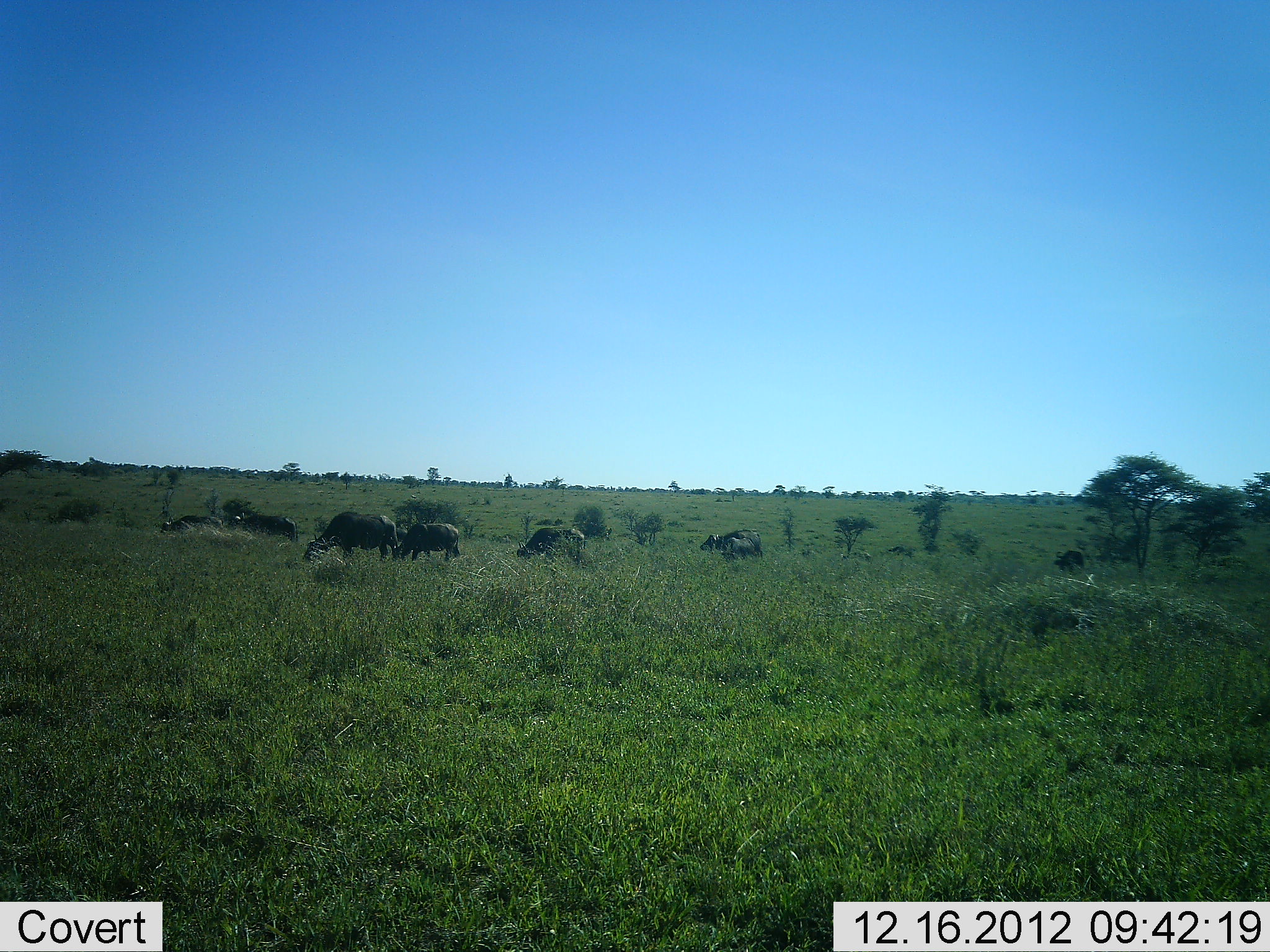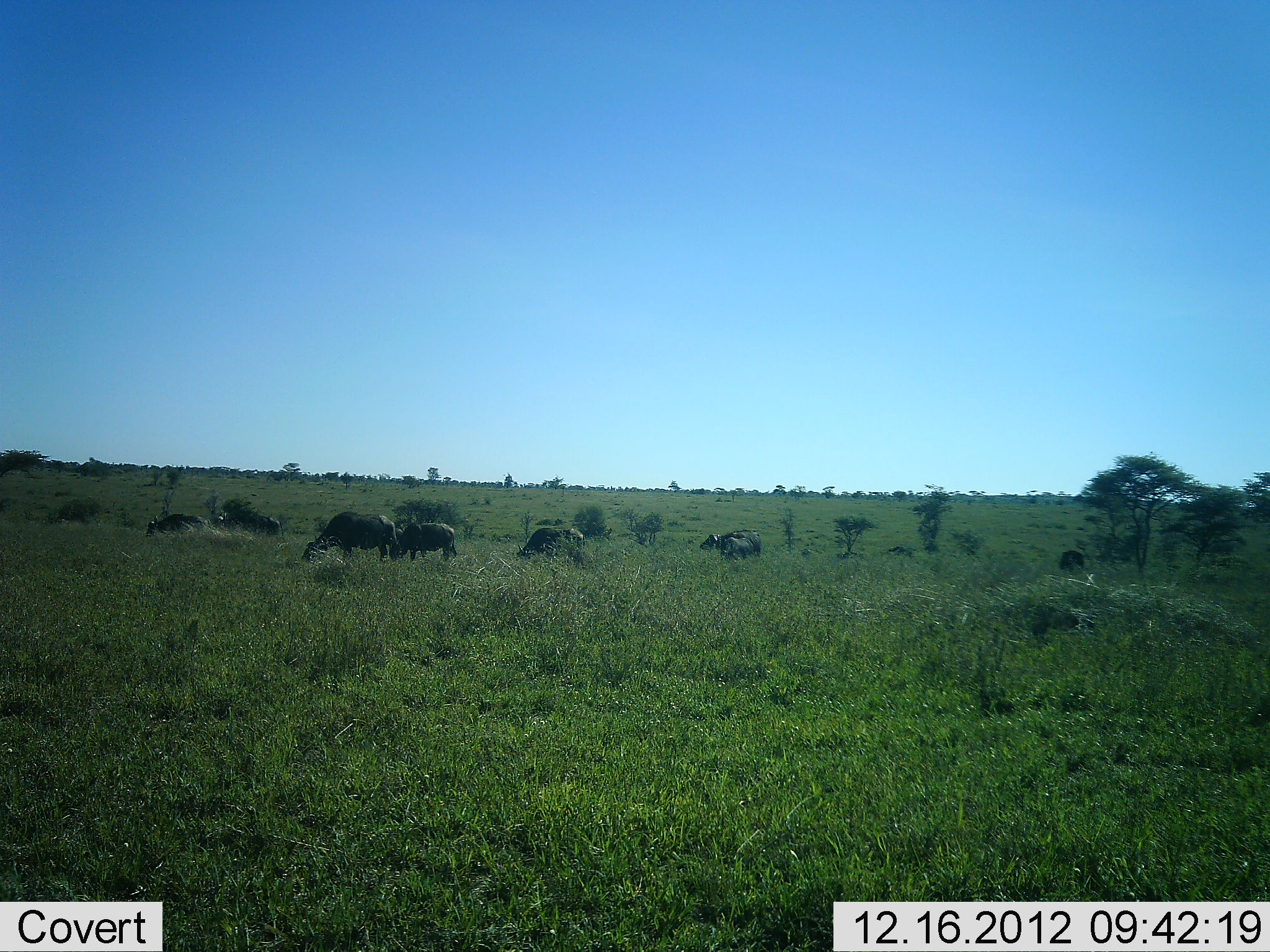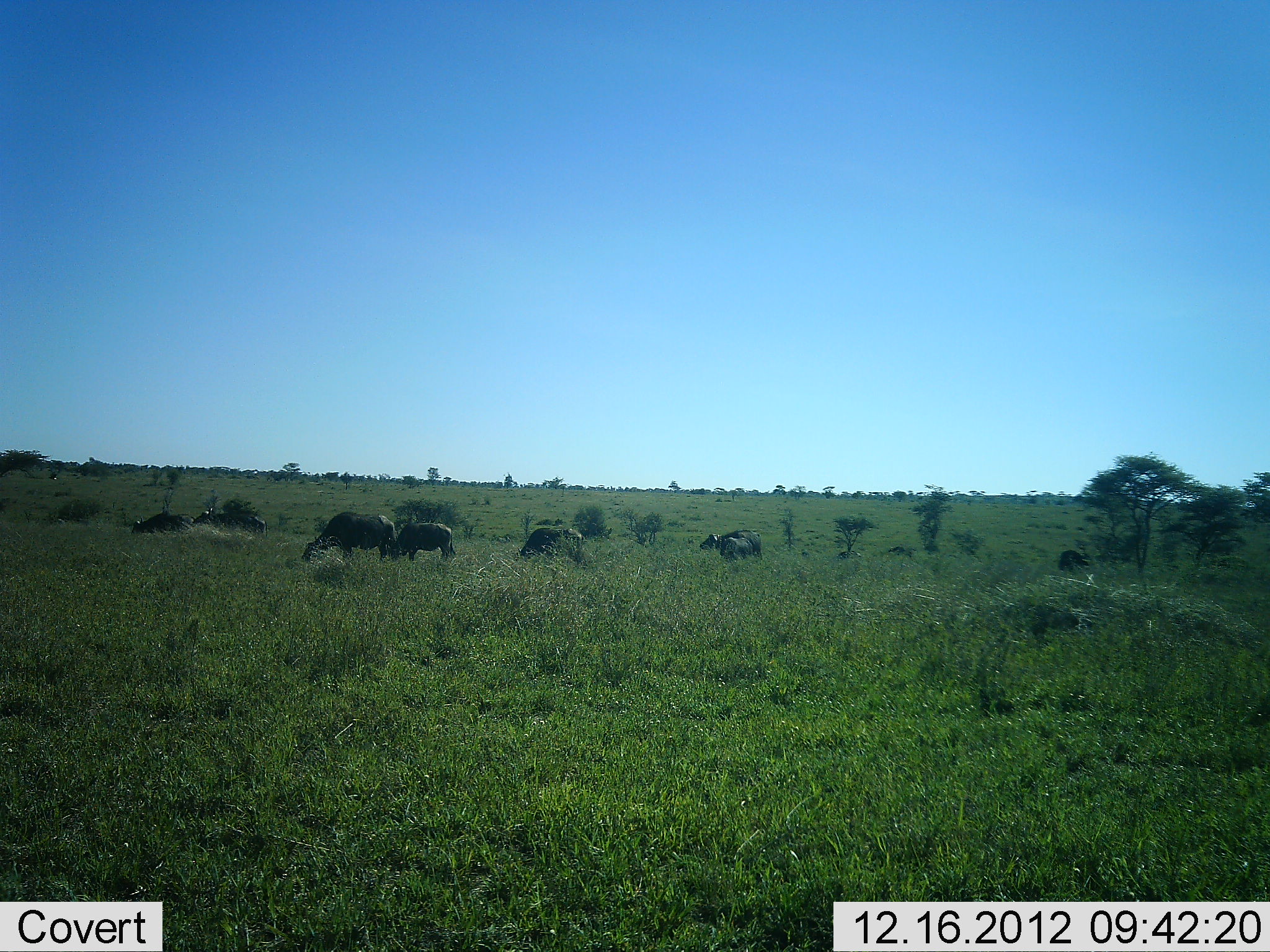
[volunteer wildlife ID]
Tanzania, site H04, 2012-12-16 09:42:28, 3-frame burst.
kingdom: Animalia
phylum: Chordata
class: Mammalia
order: Artiodactyla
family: Bovidae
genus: Syncerus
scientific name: Syncerus caffer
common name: cape buffalo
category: buffalo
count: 8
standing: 21%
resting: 7%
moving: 57%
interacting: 0%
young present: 7%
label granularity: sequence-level